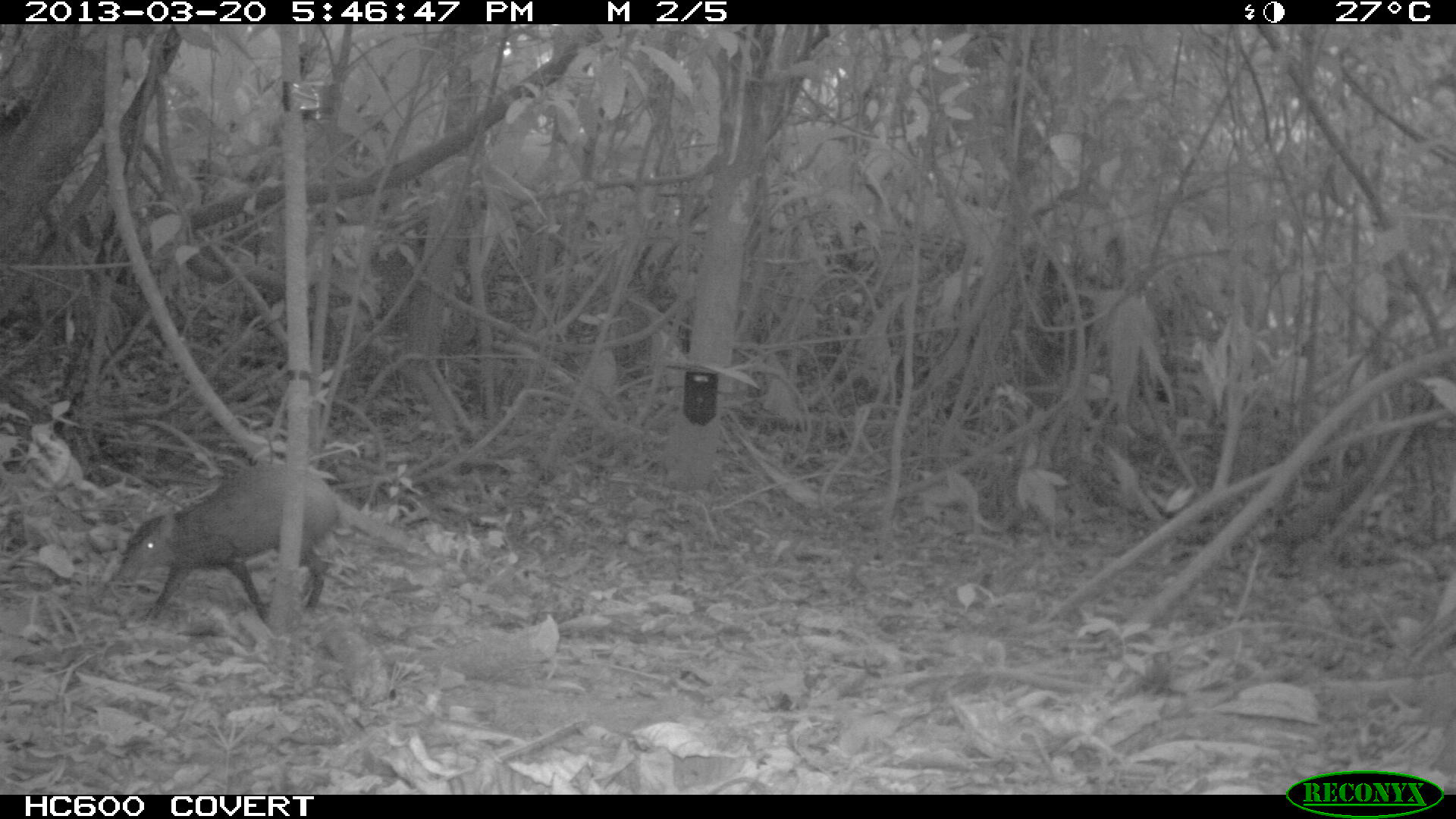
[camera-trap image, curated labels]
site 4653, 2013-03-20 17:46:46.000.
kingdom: Animalia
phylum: Chordata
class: Mammalia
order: Rodentia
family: Dasyproctidae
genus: Dasyprocta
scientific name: Dasyprocta leporina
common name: red-rumped agouti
Dasyprocta leporina (red-rumped agouti), count 1, age adult.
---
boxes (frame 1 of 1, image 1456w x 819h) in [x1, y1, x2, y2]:
dasyprocta leporina: [124, 460, 339, 631]